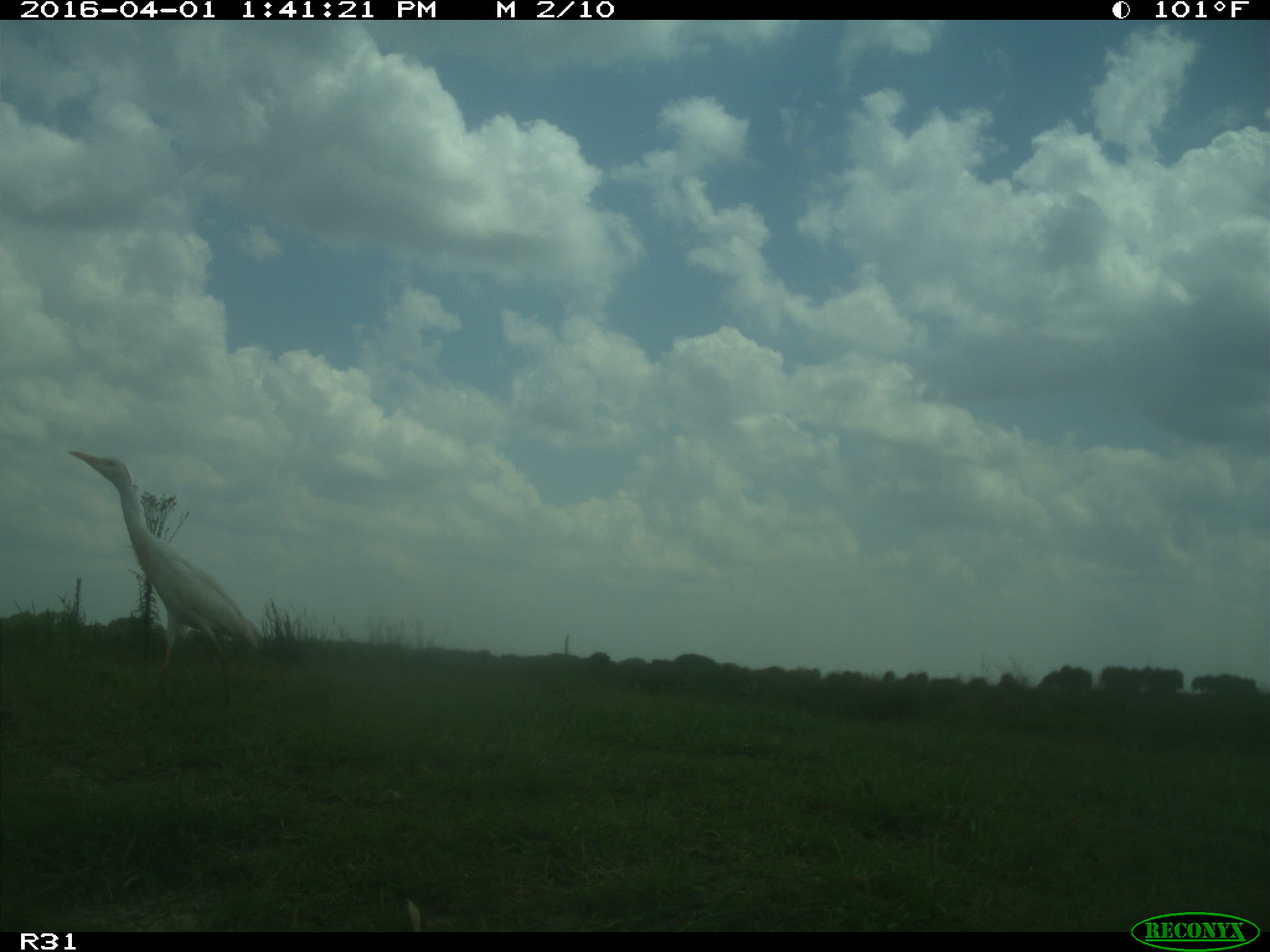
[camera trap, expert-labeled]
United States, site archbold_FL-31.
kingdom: Animalia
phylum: Chordata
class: Aves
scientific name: Aves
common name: birds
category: unidentified bird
Unidentified bird (birds) (Aves).